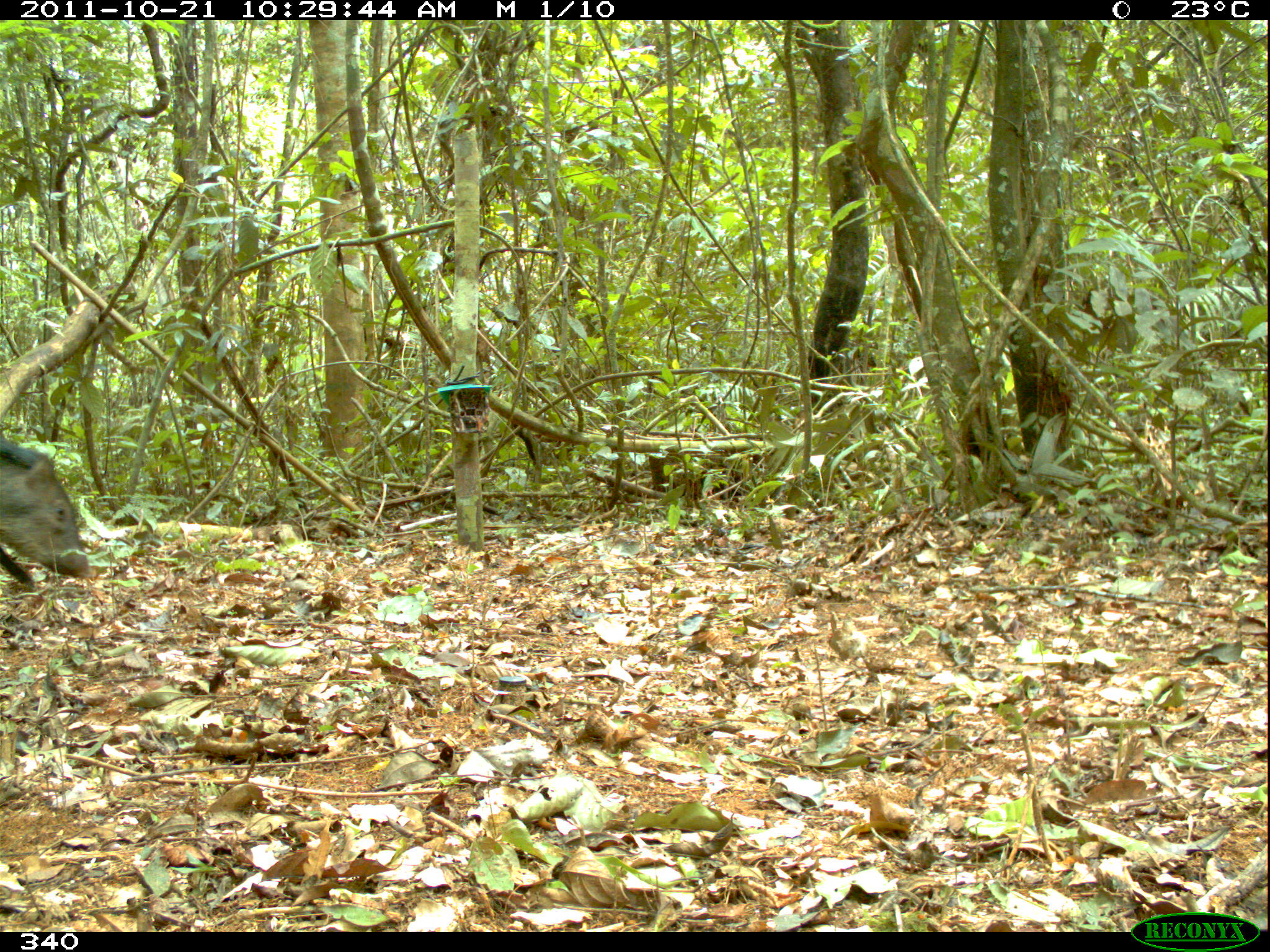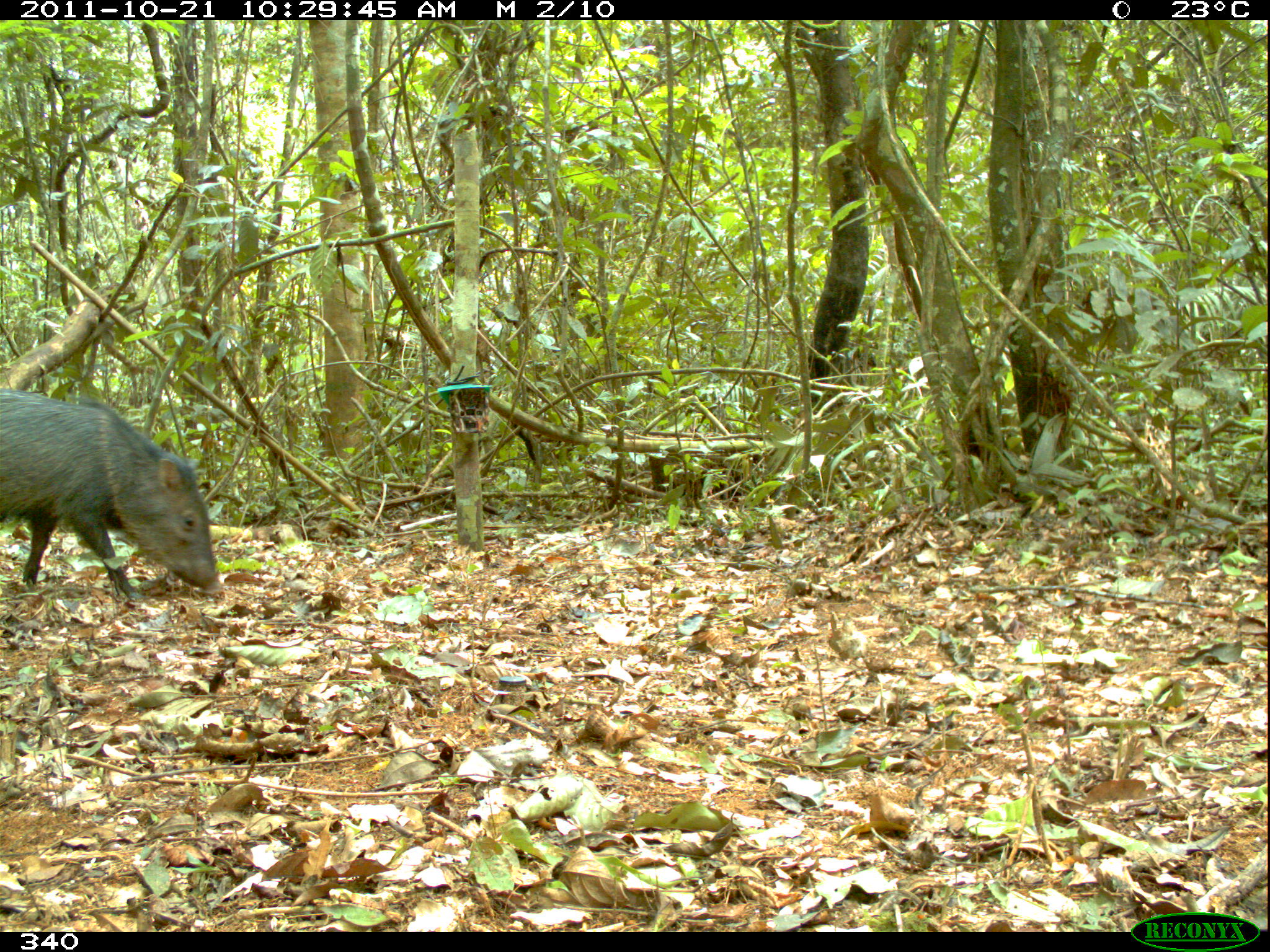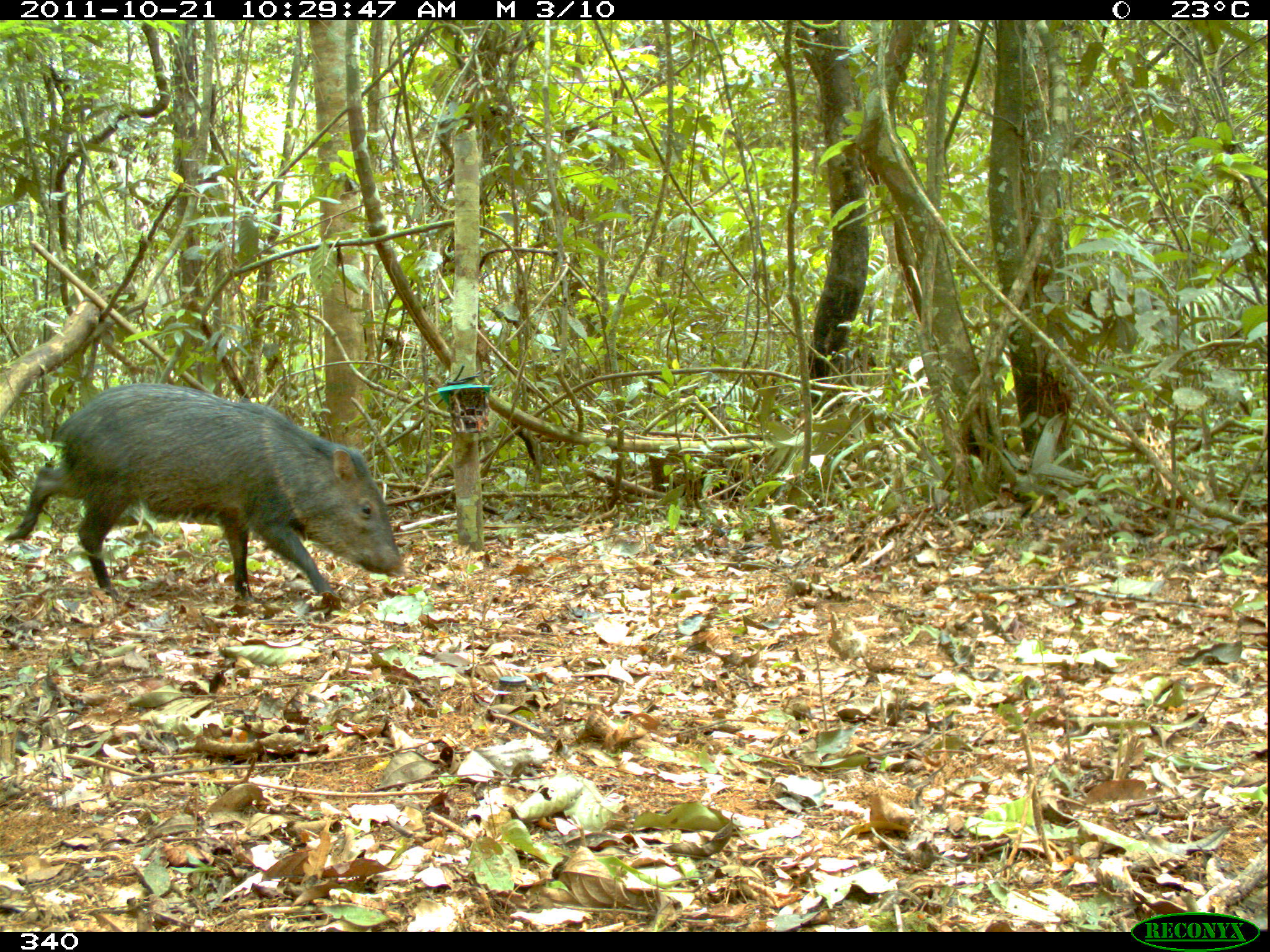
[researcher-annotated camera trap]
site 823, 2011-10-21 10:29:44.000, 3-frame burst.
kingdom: Animalia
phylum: Chordata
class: Mammalia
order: Artiodactyla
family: Tayassuidae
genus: Pecari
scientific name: Pecari tajacu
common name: collared peccary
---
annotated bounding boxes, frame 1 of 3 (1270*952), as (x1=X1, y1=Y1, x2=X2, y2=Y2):
pecari tajacu: (x1=0, y1=438, x2=88, y2=588)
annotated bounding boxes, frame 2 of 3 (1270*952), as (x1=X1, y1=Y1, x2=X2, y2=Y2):
pecari tajacu: (x1=0, y1=387, x2=222, y2=603)